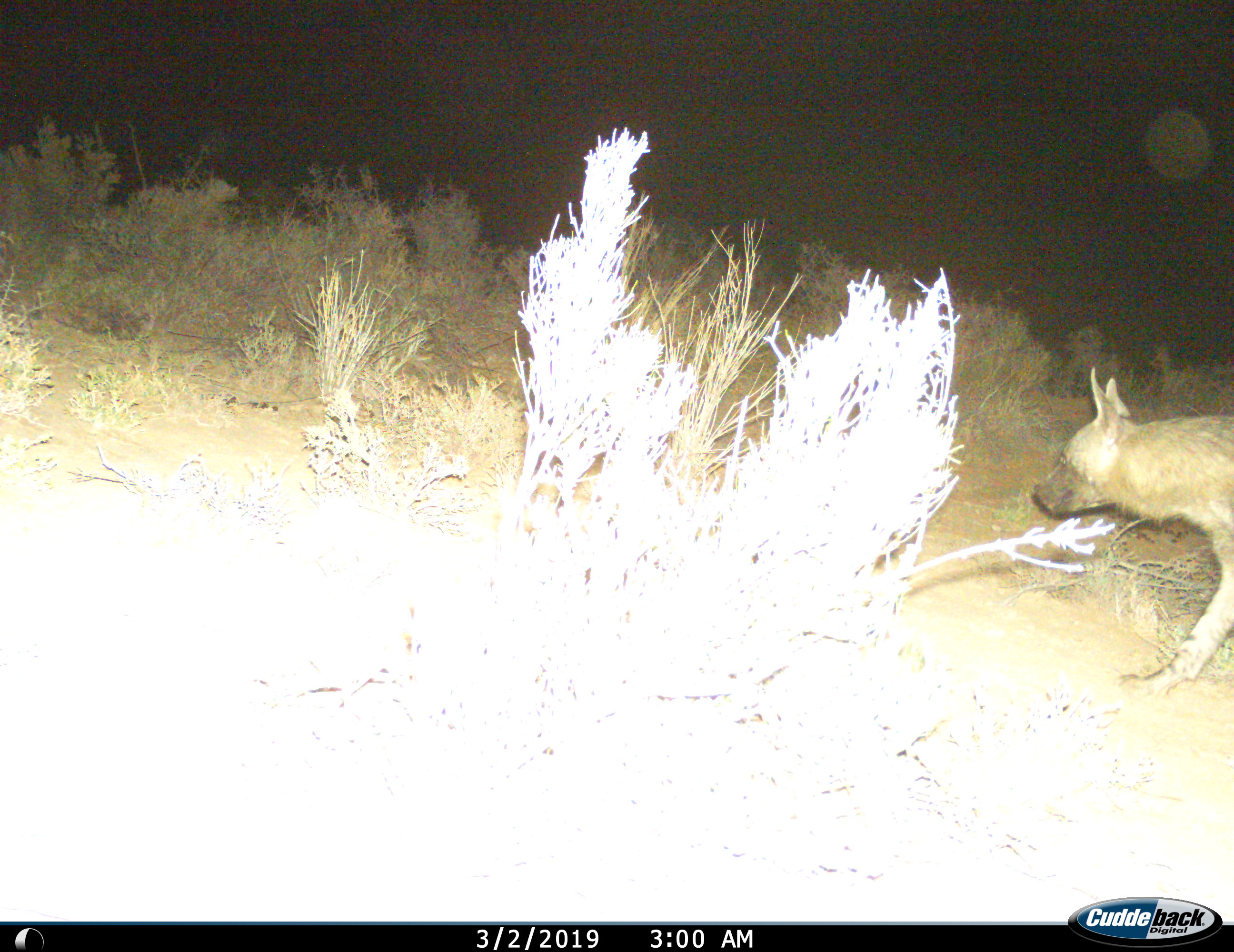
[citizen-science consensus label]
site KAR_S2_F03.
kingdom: Animalia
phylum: Chordata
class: Mammalia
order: Carnivora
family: Hyaenidae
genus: Parahyaena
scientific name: Parahyaena brunnea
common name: brown hyena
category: hyenabrown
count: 1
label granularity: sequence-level